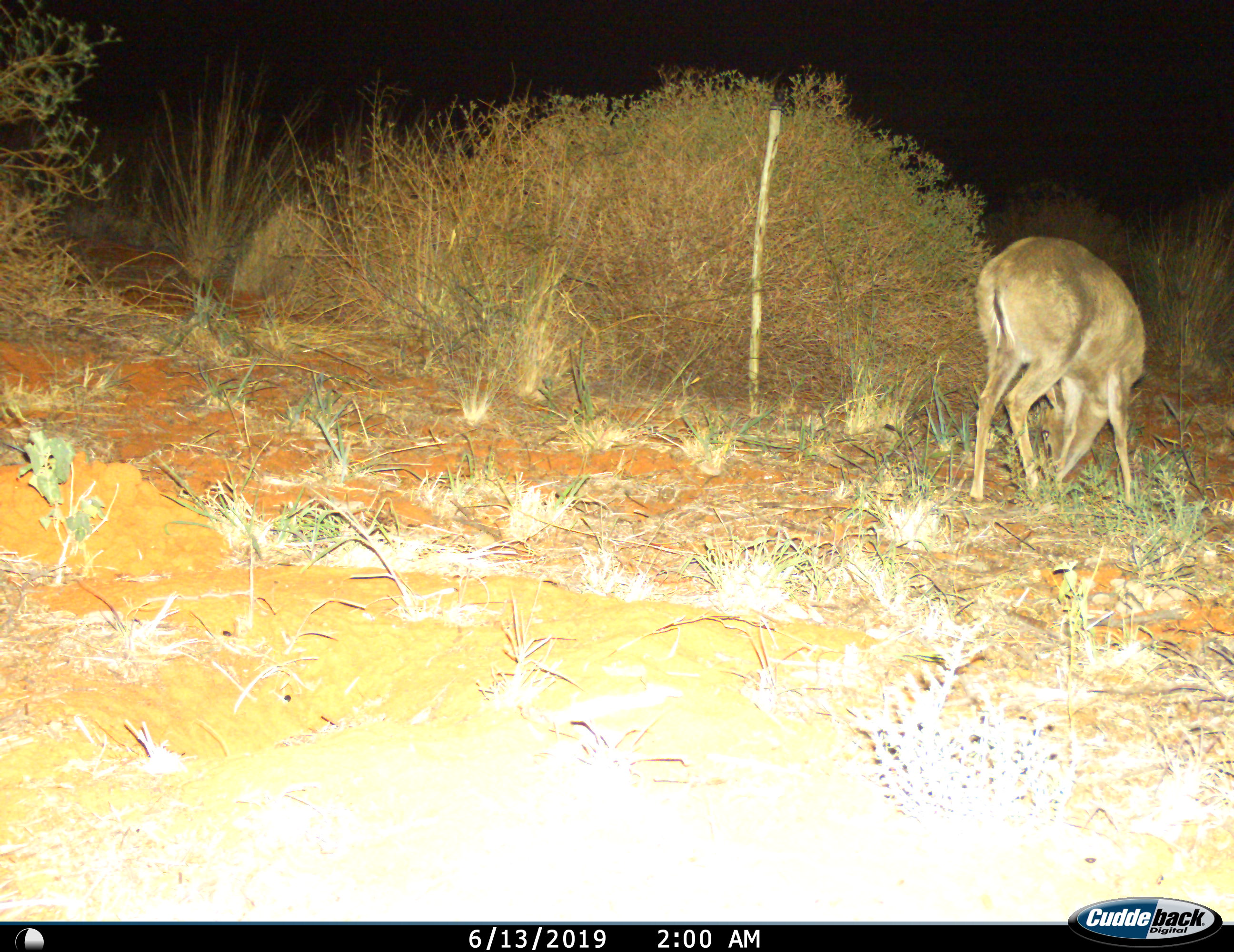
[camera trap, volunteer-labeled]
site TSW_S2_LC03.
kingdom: Animalia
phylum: Chordata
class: Mammalia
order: Artiodactyla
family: Bovidae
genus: Sylvicapra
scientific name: Sylvicapra grimmia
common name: common duiker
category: duikercommongrey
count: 1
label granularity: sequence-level